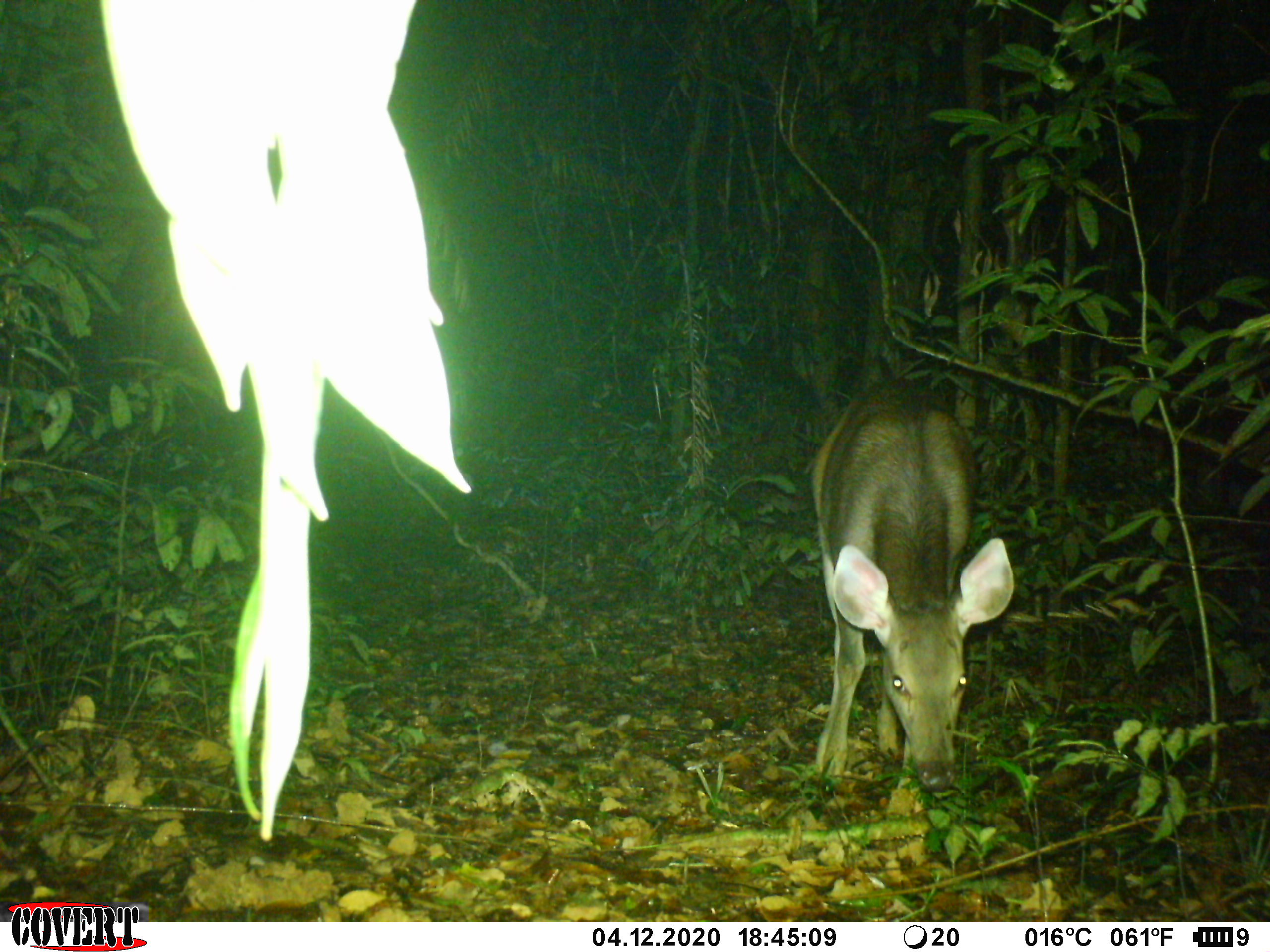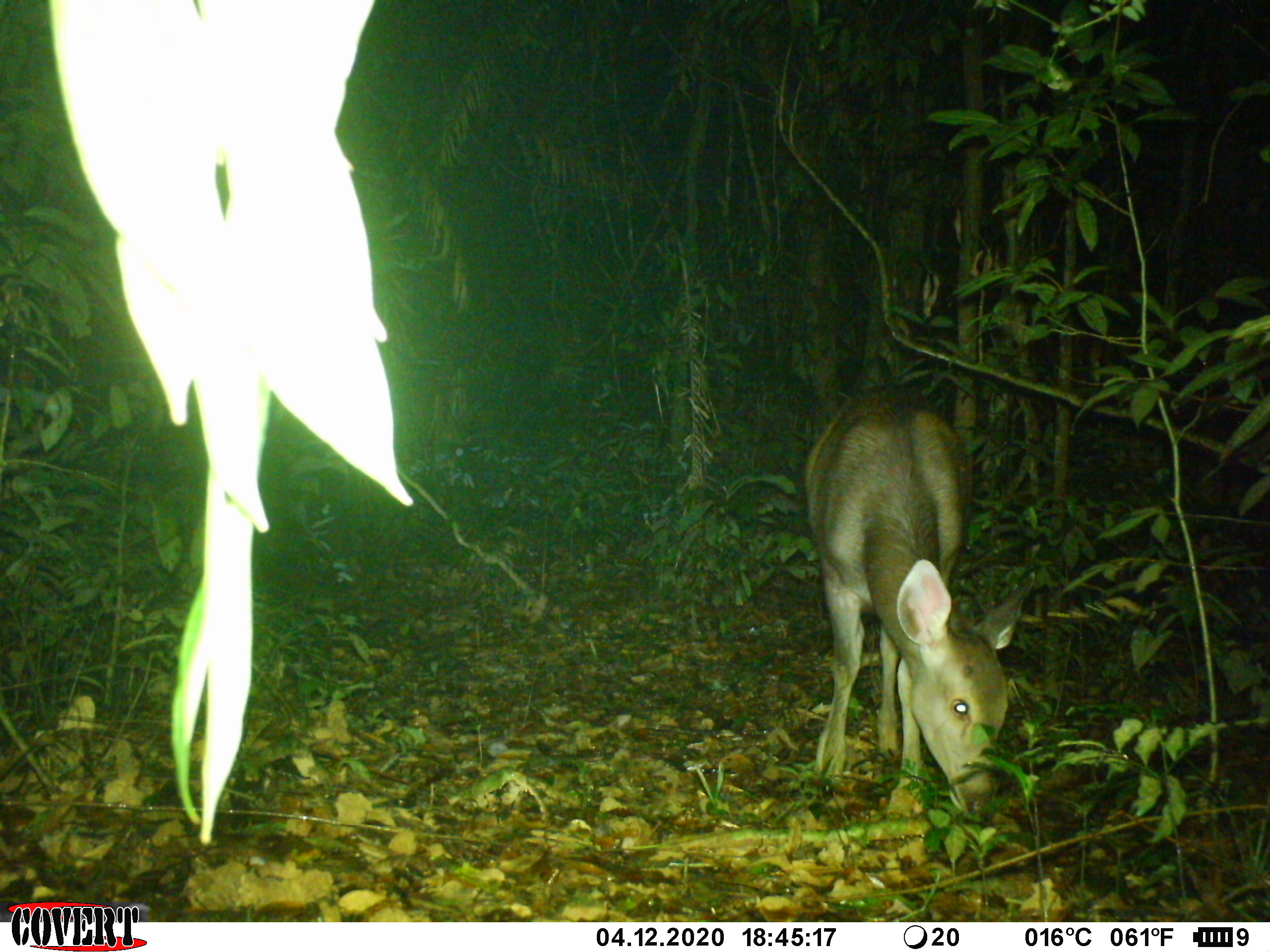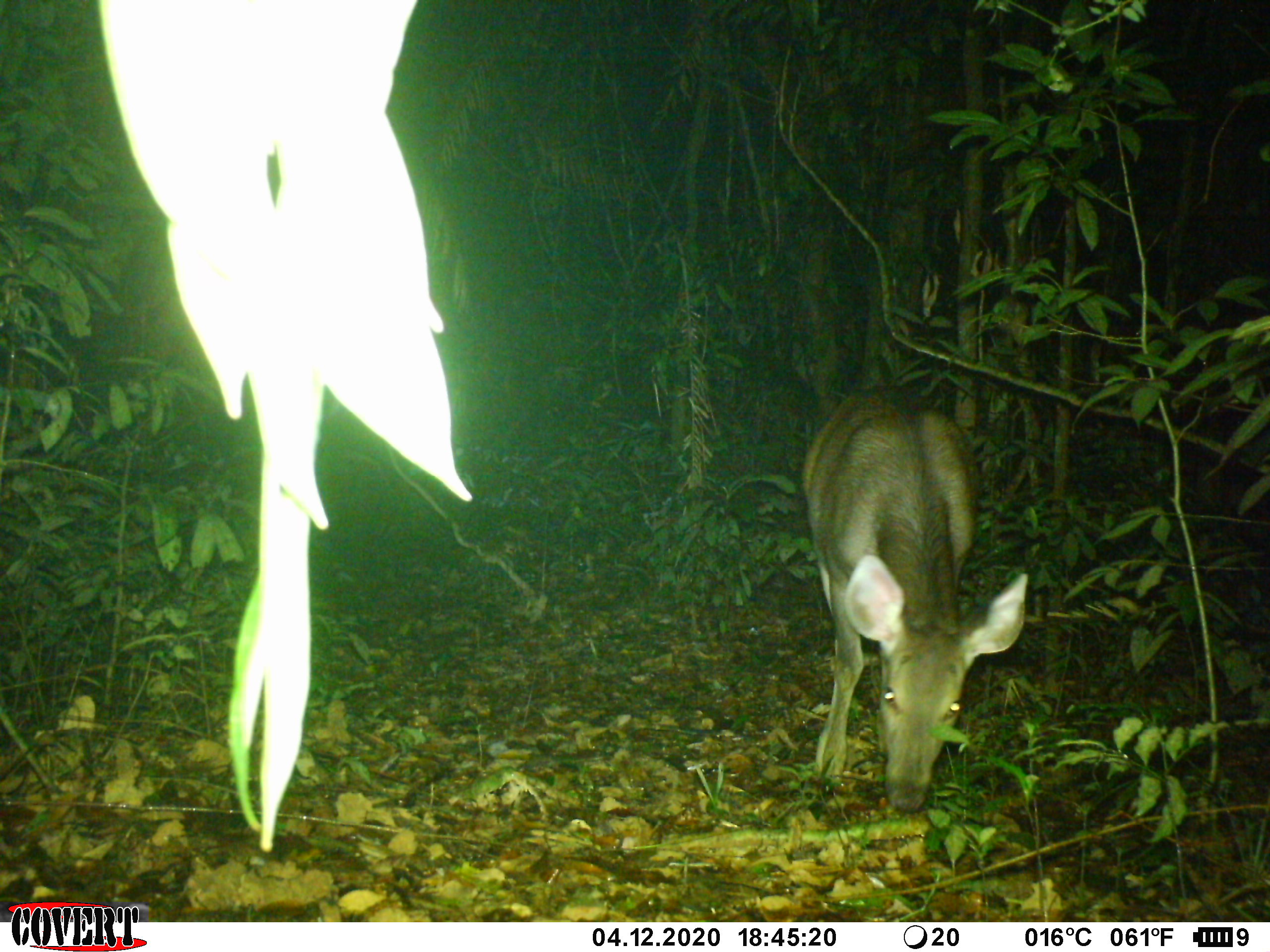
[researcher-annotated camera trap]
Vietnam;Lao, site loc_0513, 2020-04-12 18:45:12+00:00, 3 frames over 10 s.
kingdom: Animalia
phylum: Chordata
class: Mammalia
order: Artiodactyla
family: Cervidae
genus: Rusa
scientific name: Rusa unicolor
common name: sambar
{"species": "sambar (Rusa unicolor)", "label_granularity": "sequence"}